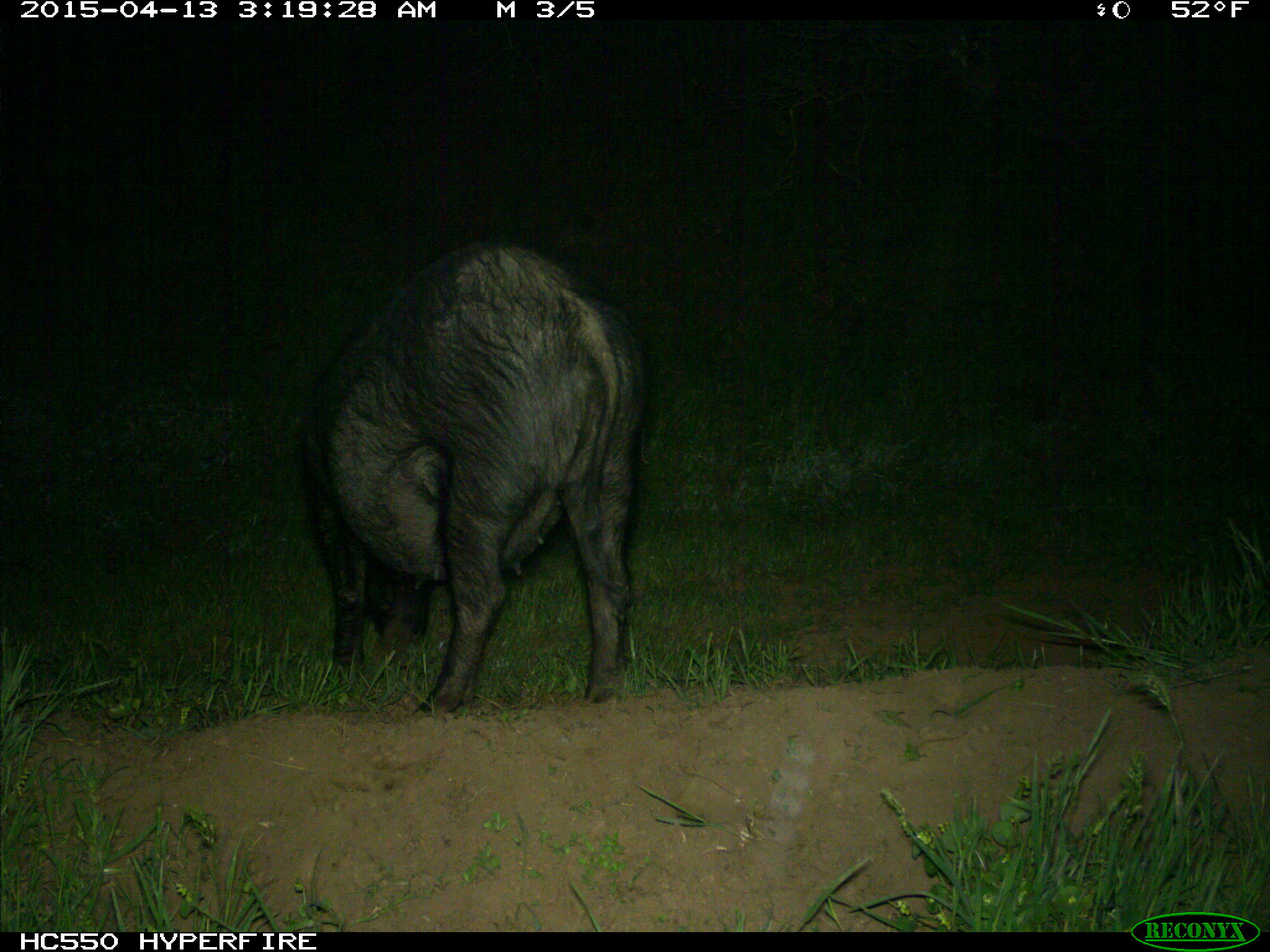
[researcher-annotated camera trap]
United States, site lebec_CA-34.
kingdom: Animalia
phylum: Chordata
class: Mammalia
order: Artiodactyla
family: Suidae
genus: Sus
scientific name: Sus scrofa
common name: wild boar